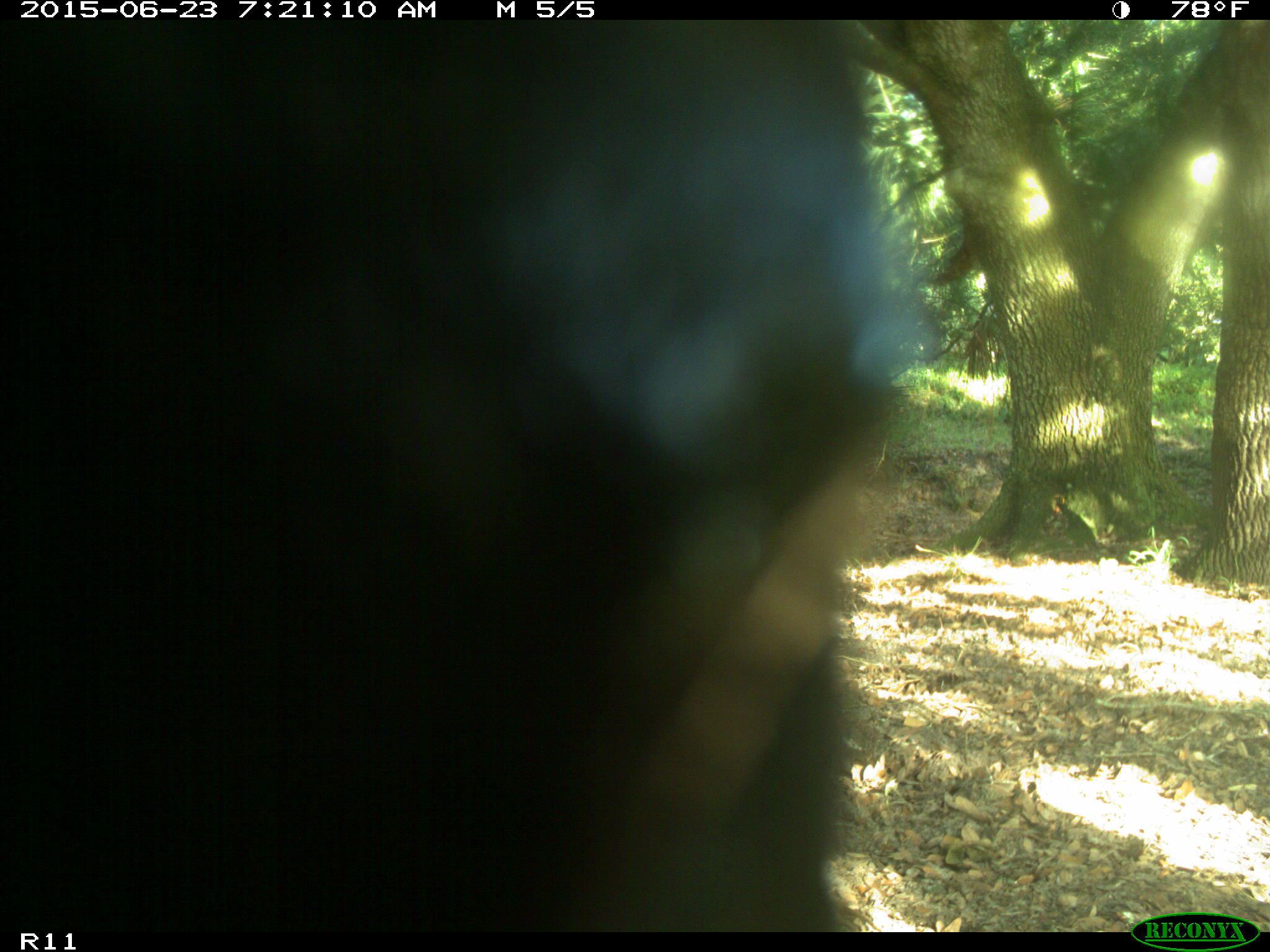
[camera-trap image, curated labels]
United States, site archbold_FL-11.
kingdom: Animalia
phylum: Chordata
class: Mammalia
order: Artiodactyla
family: Bovidae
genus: Bos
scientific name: Bos taurus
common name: domestic cow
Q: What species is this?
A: Bos taurus (domestic cow).